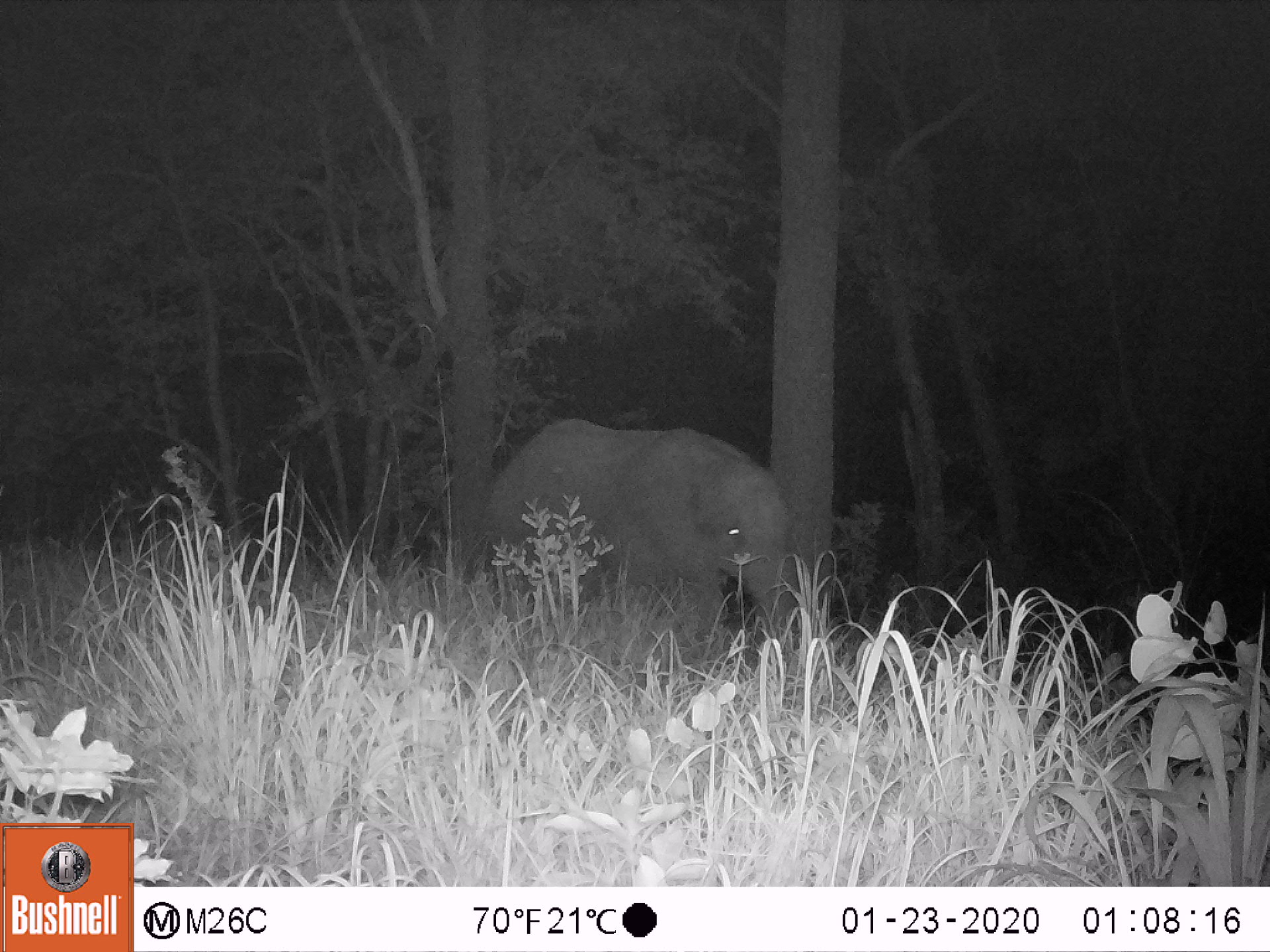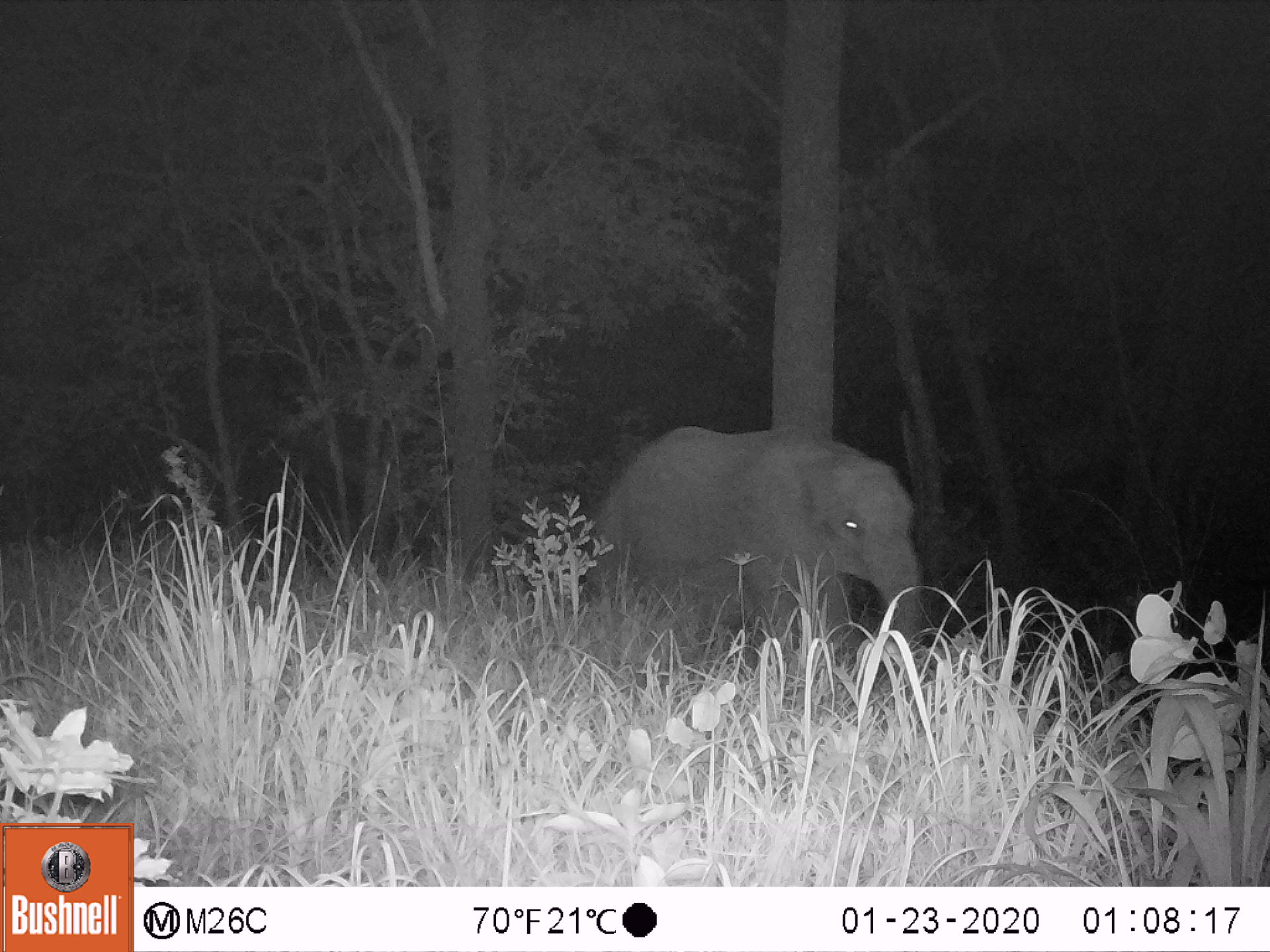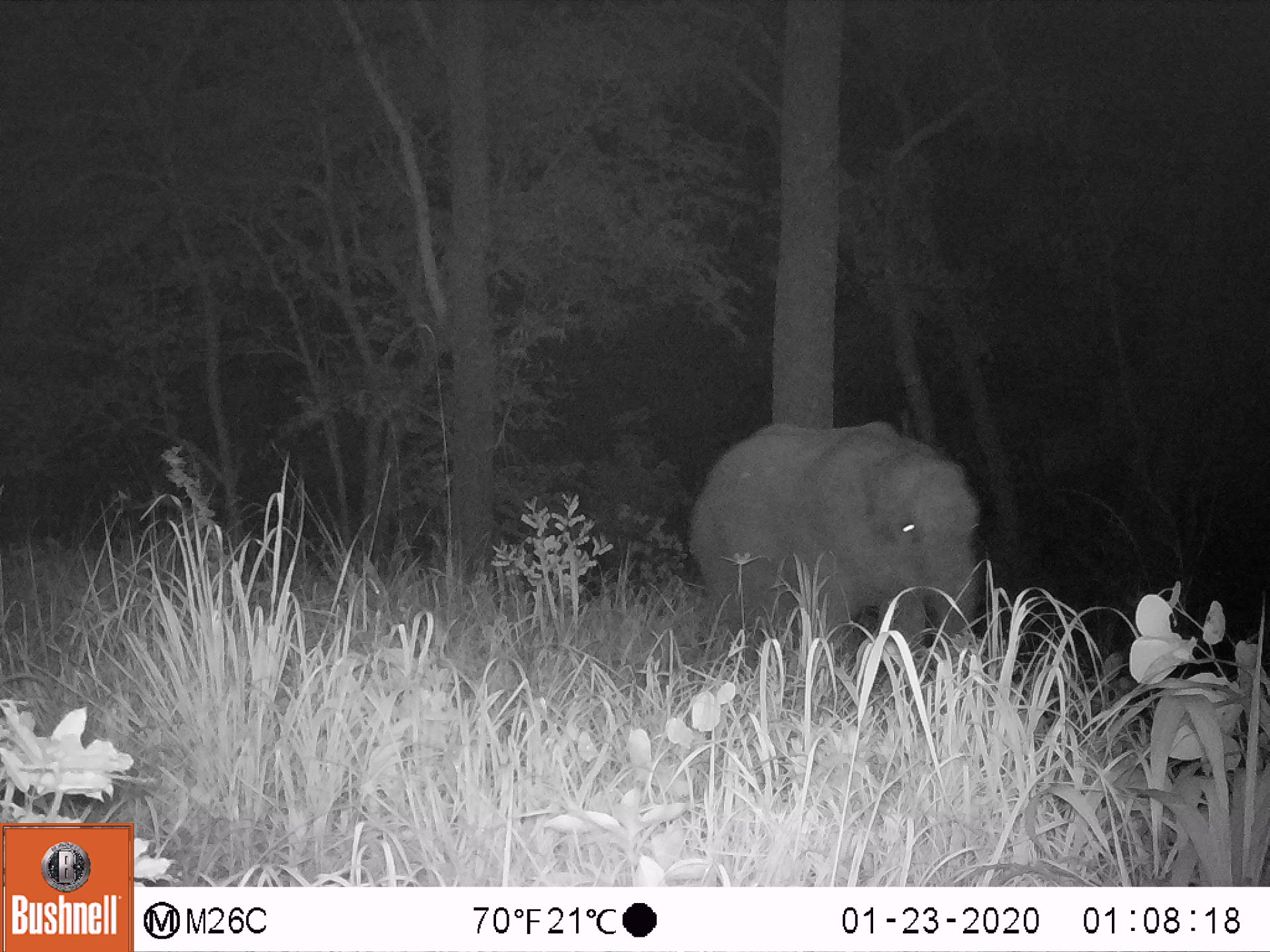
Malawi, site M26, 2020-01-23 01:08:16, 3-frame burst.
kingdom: Animalia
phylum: Chordata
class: Mammalia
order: Proboscidea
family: Elephantidae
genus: Loxodonta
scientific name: Loxodonta africana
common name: african savanna elephant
African savanna elephant (Loxodonta africana), count 1.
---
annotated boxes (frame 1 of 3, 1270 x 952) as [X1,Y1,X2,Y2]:
african savanna elephant: [484,409,801,644]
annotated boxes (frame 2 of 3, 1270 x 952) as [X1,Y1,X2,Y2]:
african savanna elephant: [582,420,926,656]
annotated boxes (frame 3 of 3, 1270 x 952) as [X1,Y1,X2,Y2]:
african savanna elephant: [681,417,981,665]